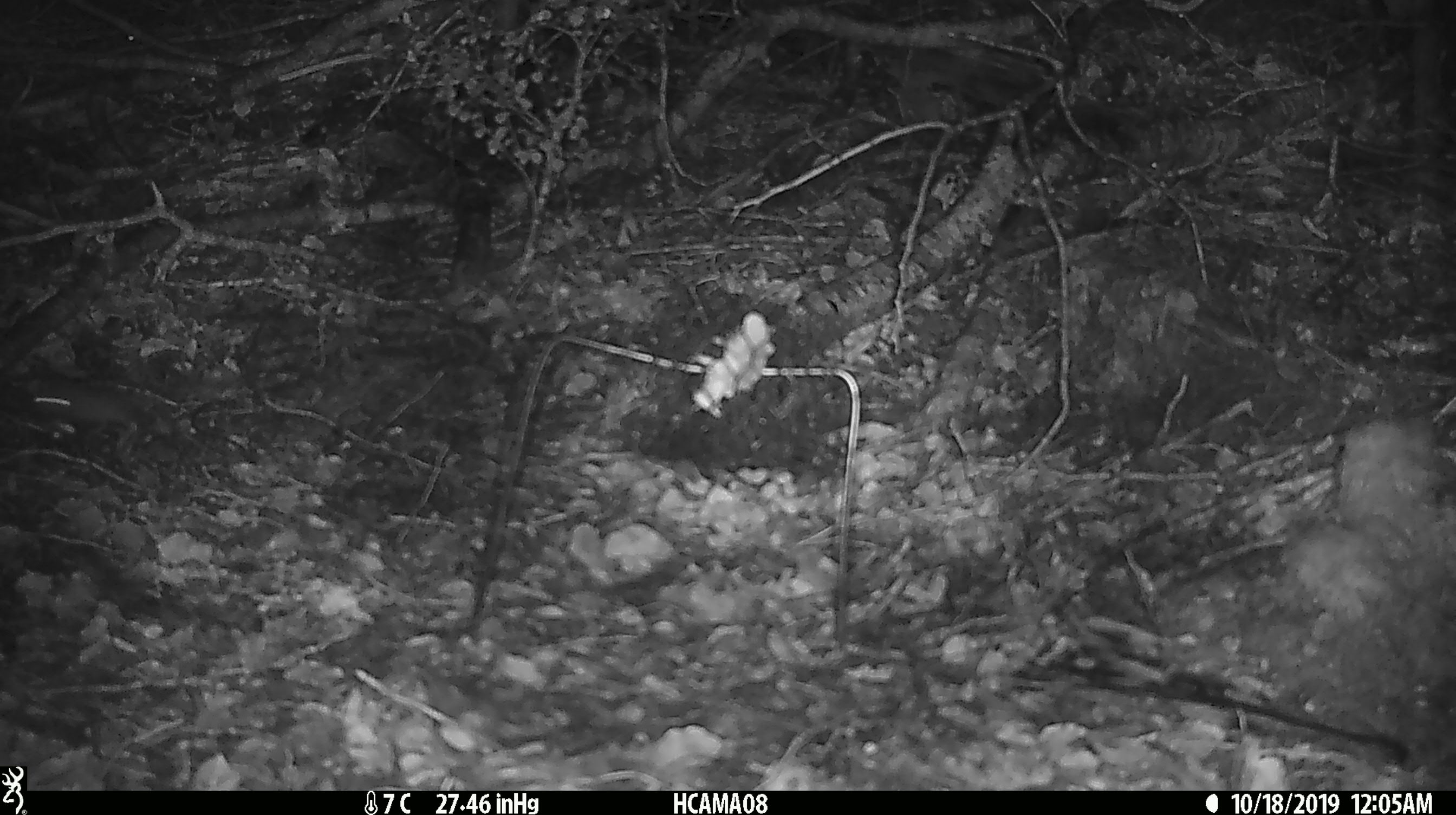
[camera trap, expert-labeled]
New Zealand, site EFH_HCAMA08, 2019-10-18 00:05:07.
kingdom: Animalia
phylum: Chordata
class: Mammalia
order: Rodentia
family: Muridae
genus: Mus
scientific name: Mus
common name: mouse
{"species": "mouse (Mus)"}